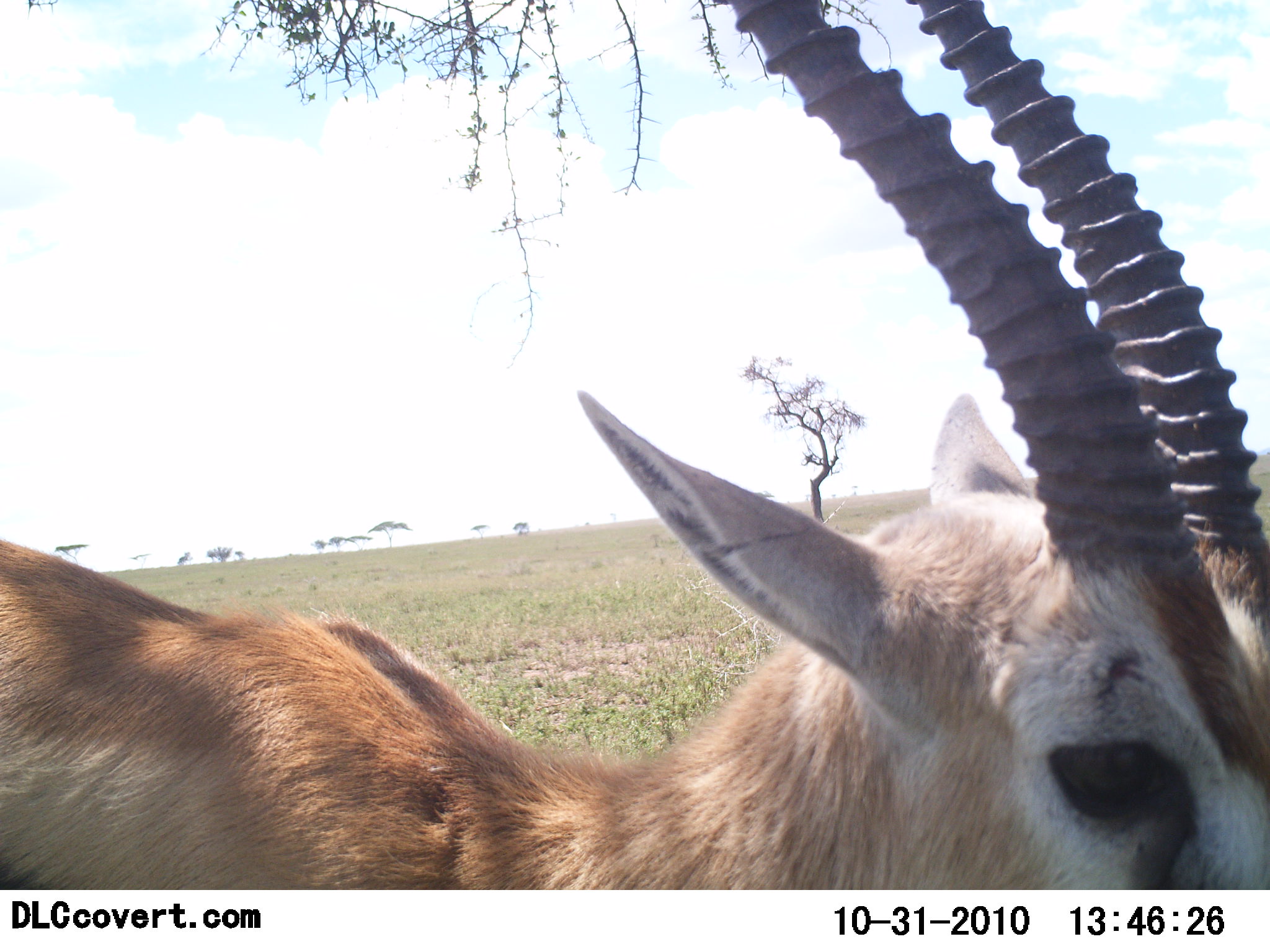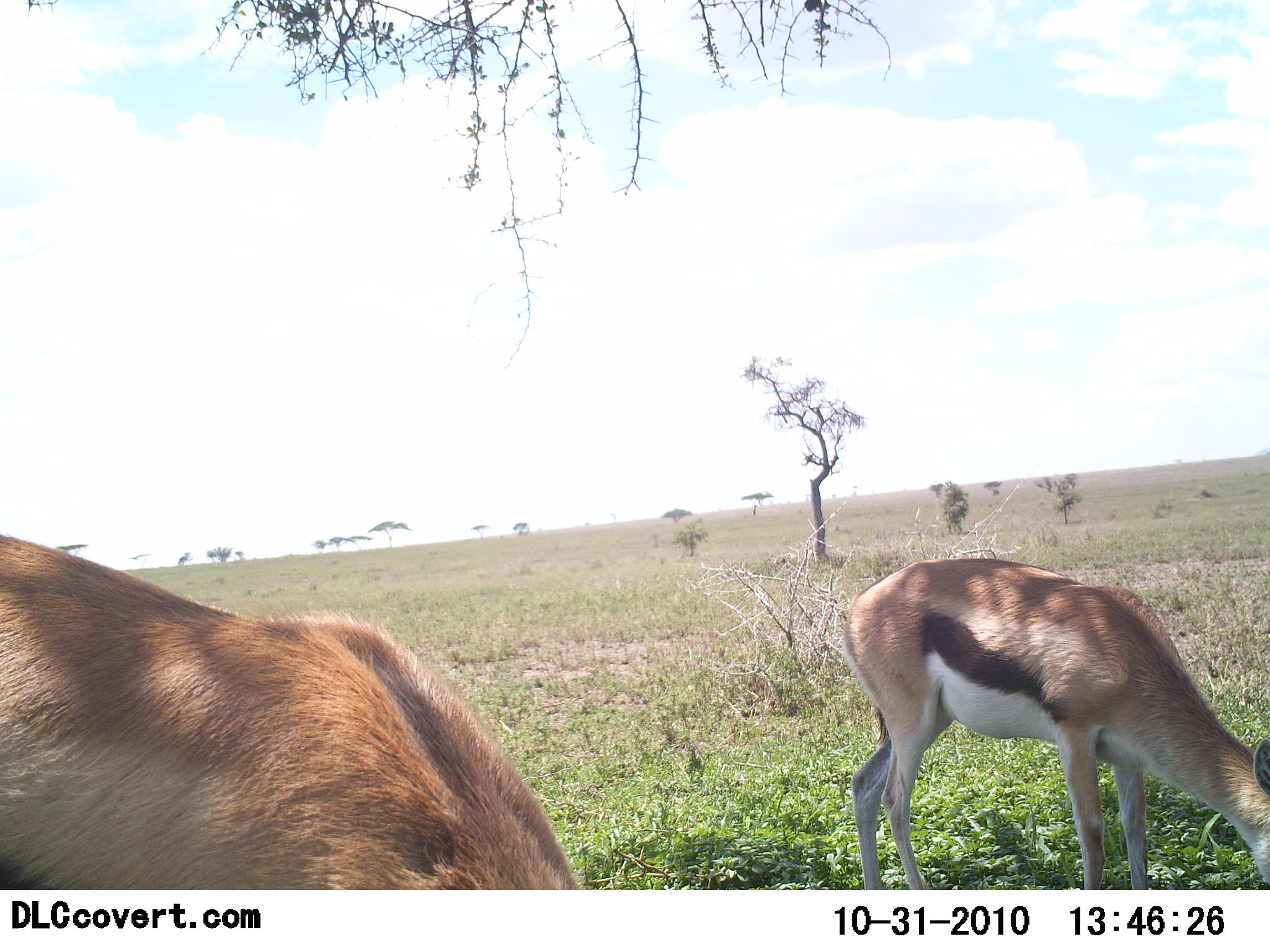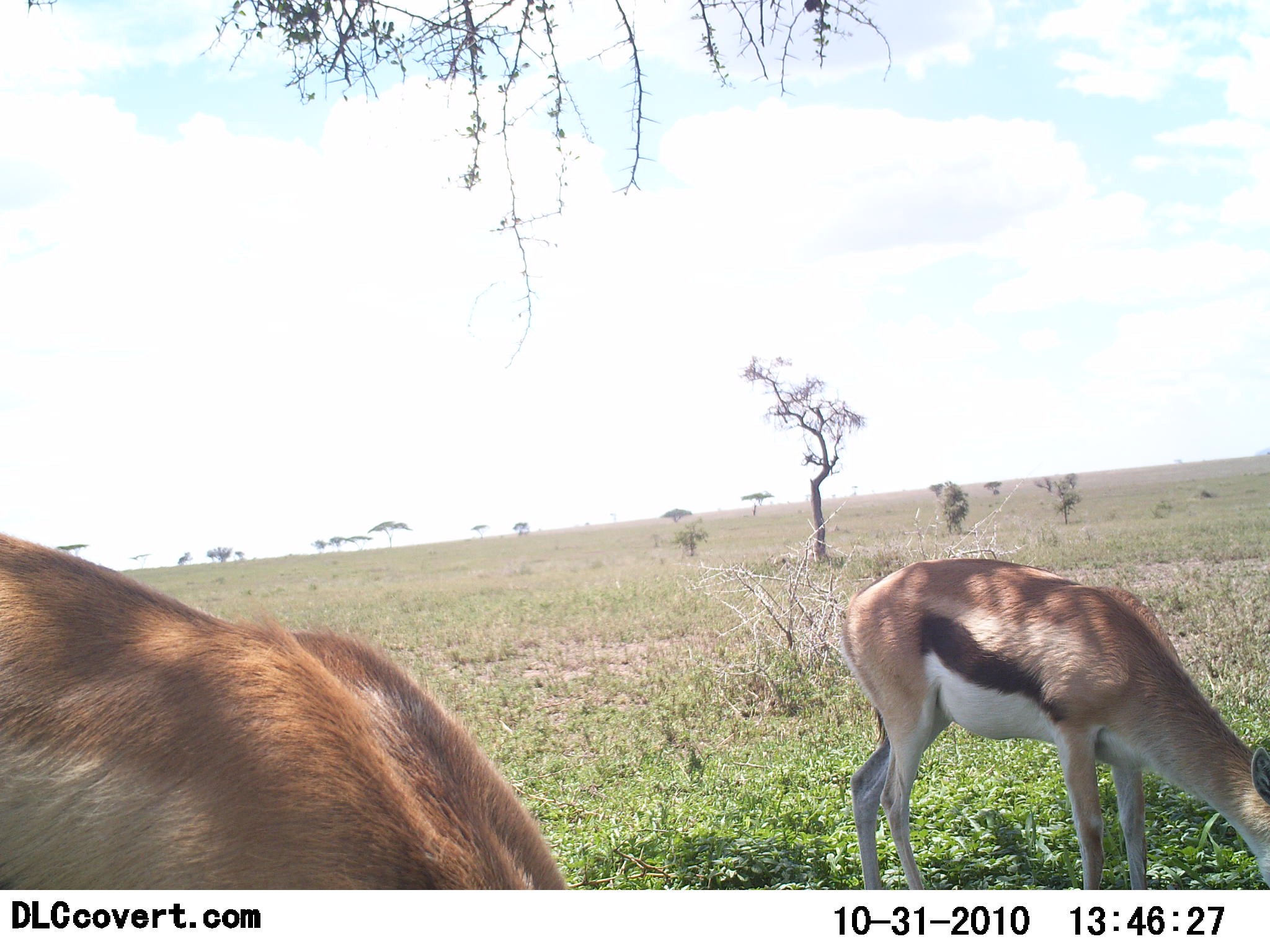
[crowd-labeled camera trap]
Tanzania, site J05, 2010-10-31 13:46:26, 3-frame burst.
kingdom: Animalia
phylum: Chordata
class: Mammalia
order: Artiodactyla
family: Bovidae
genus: Eudorcas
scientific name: Eudorcas thomsonii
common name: thomson's gazelle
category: gazellethomsons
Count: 2.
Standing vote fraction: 31%.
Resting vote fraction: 0%.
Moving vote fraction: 0%.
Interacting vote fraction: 0%.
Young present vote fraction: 15%.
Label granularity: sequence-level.